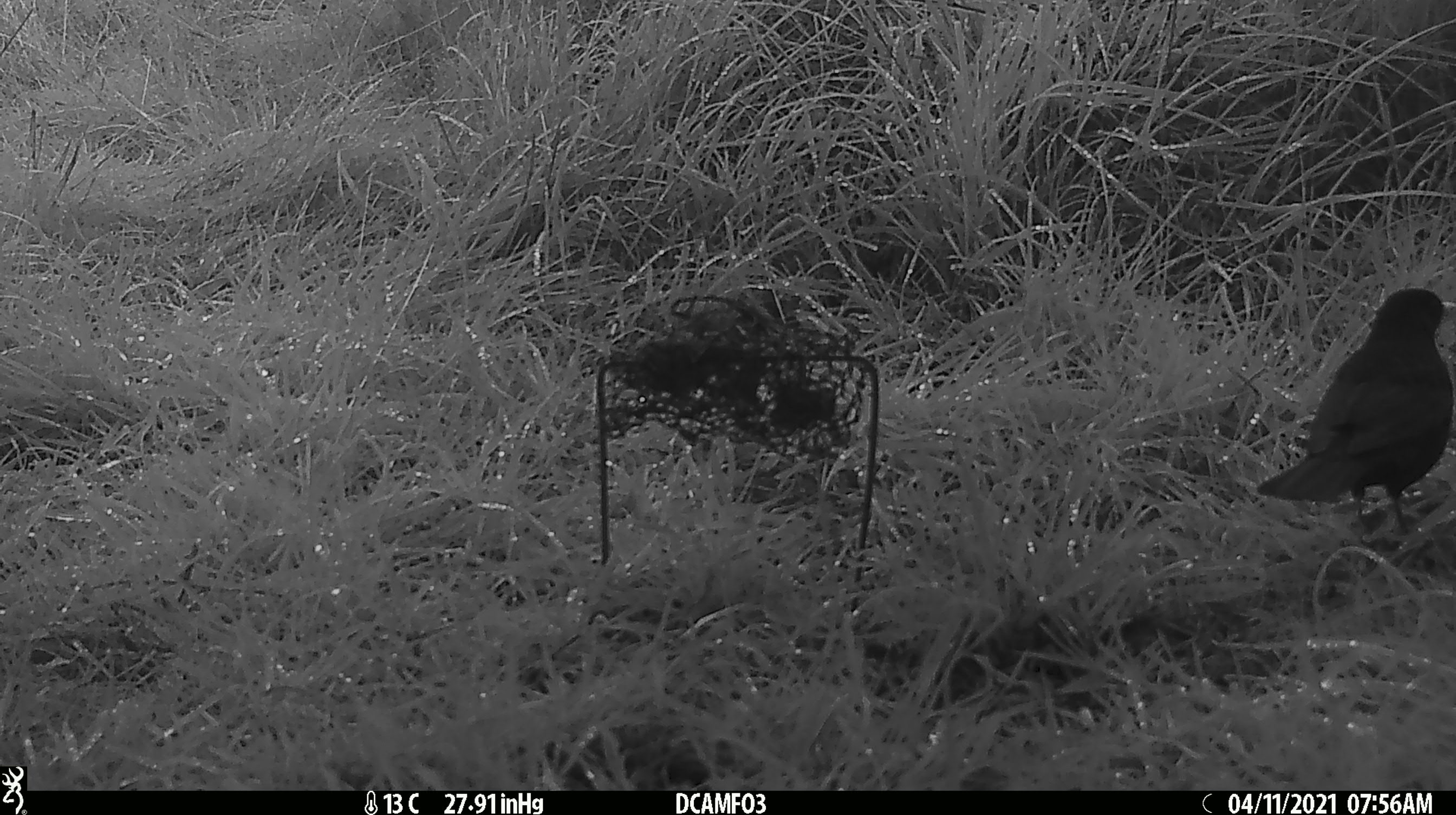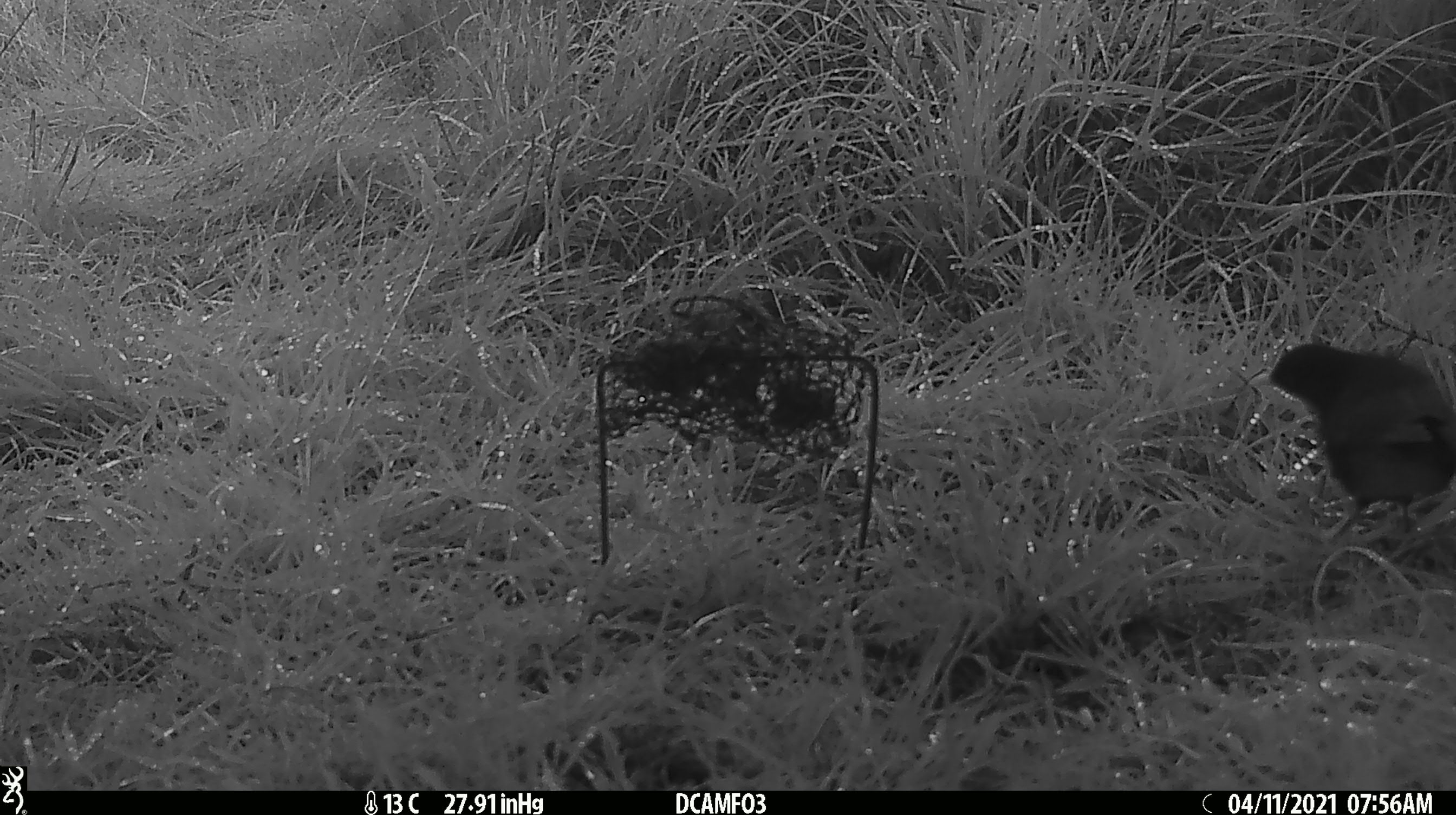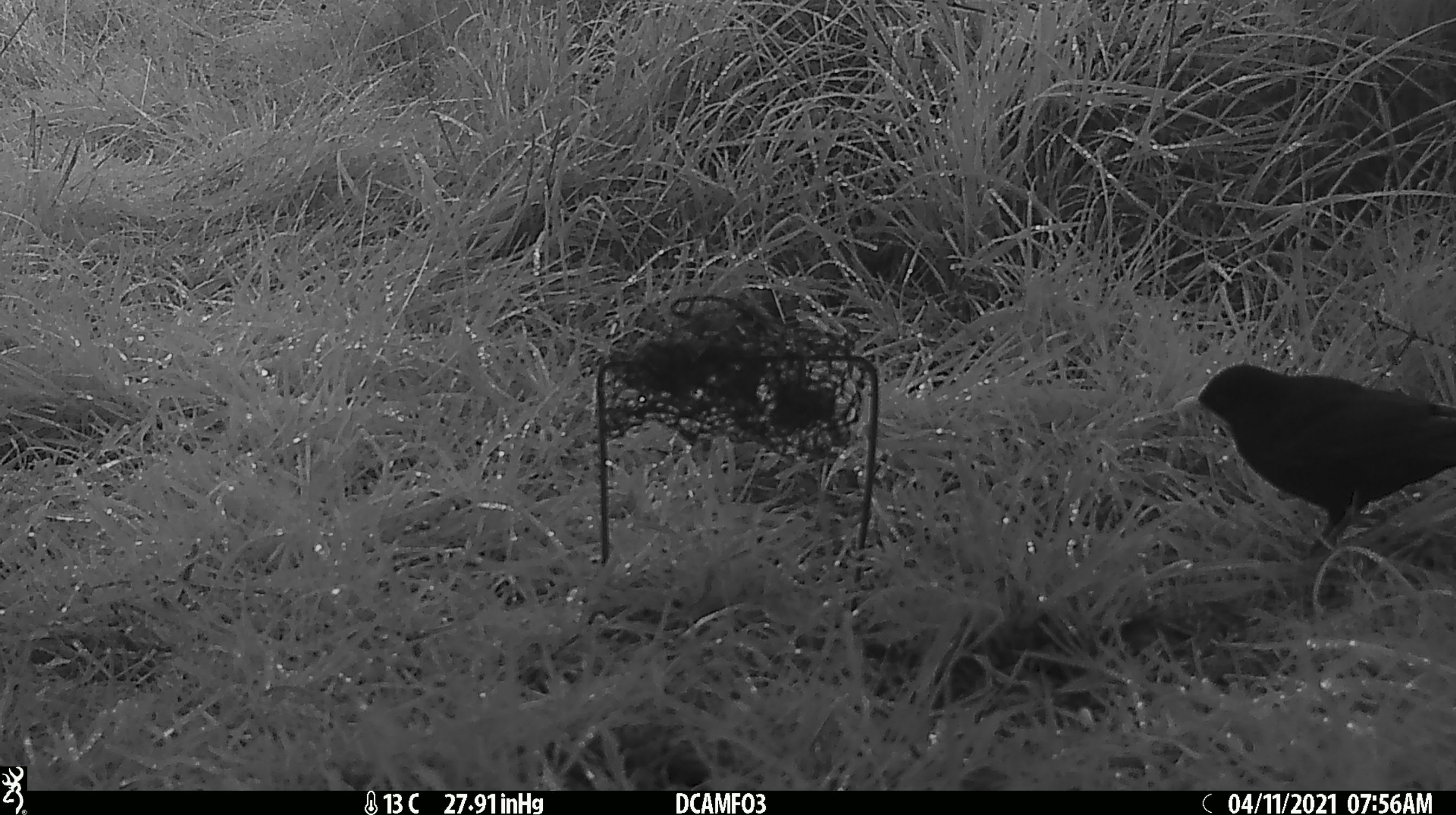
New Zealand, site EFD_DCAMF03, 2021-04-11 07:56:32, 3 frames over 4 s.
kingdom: Animalia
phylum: Chordata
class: Aves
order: Passeriformes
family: Turdidae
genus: Turdus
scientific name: Turdus merula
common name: eurasian blackbird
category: blackbird